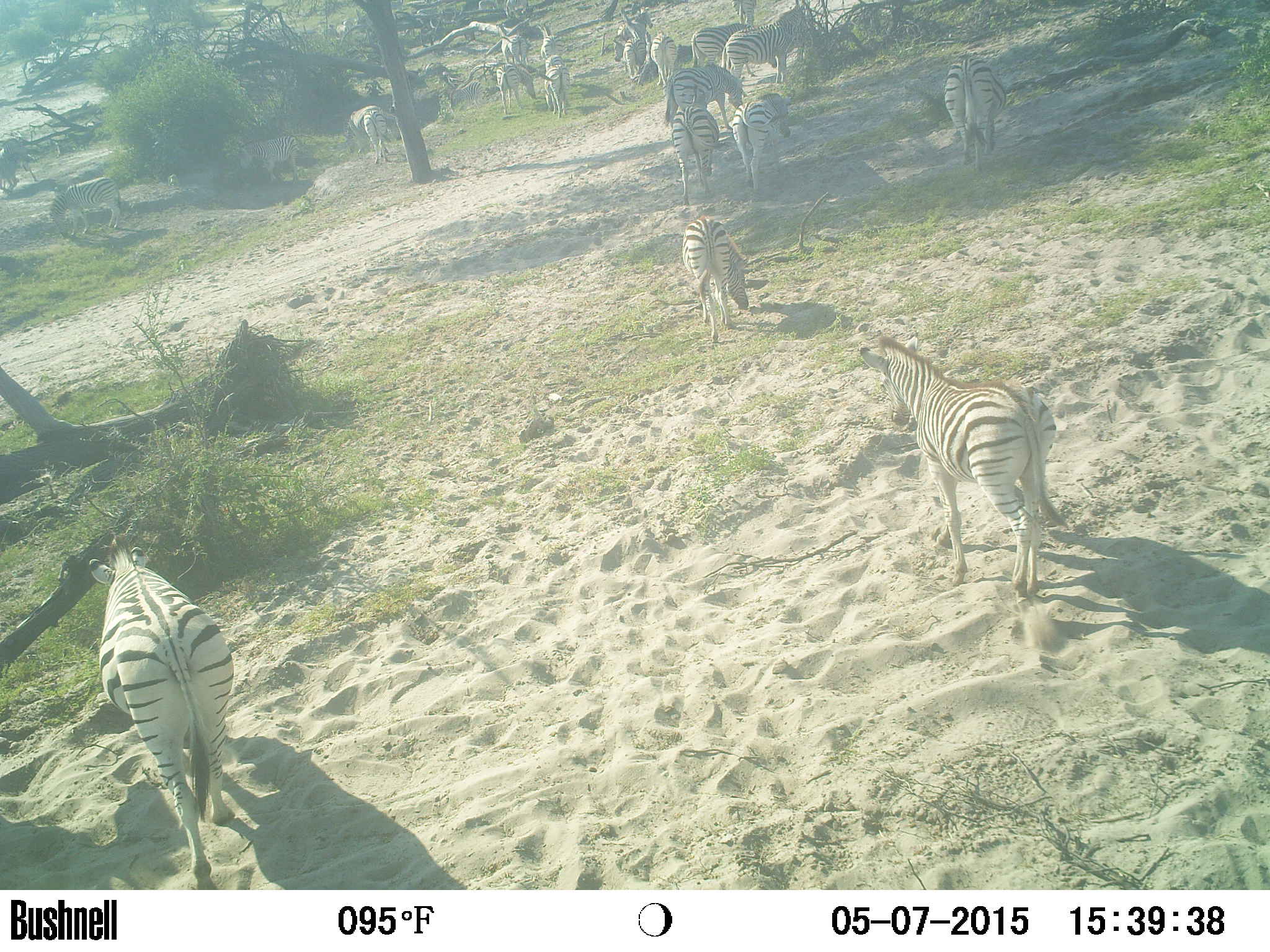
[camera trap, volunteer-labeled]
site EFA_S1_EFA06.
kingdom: Animalia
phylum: Chordata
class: Mammalia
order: Perissodactyla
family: Equidae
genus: Equus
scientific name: Equus quagga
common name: plains zebra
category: zebraplains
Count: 11-50.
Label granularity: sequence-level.